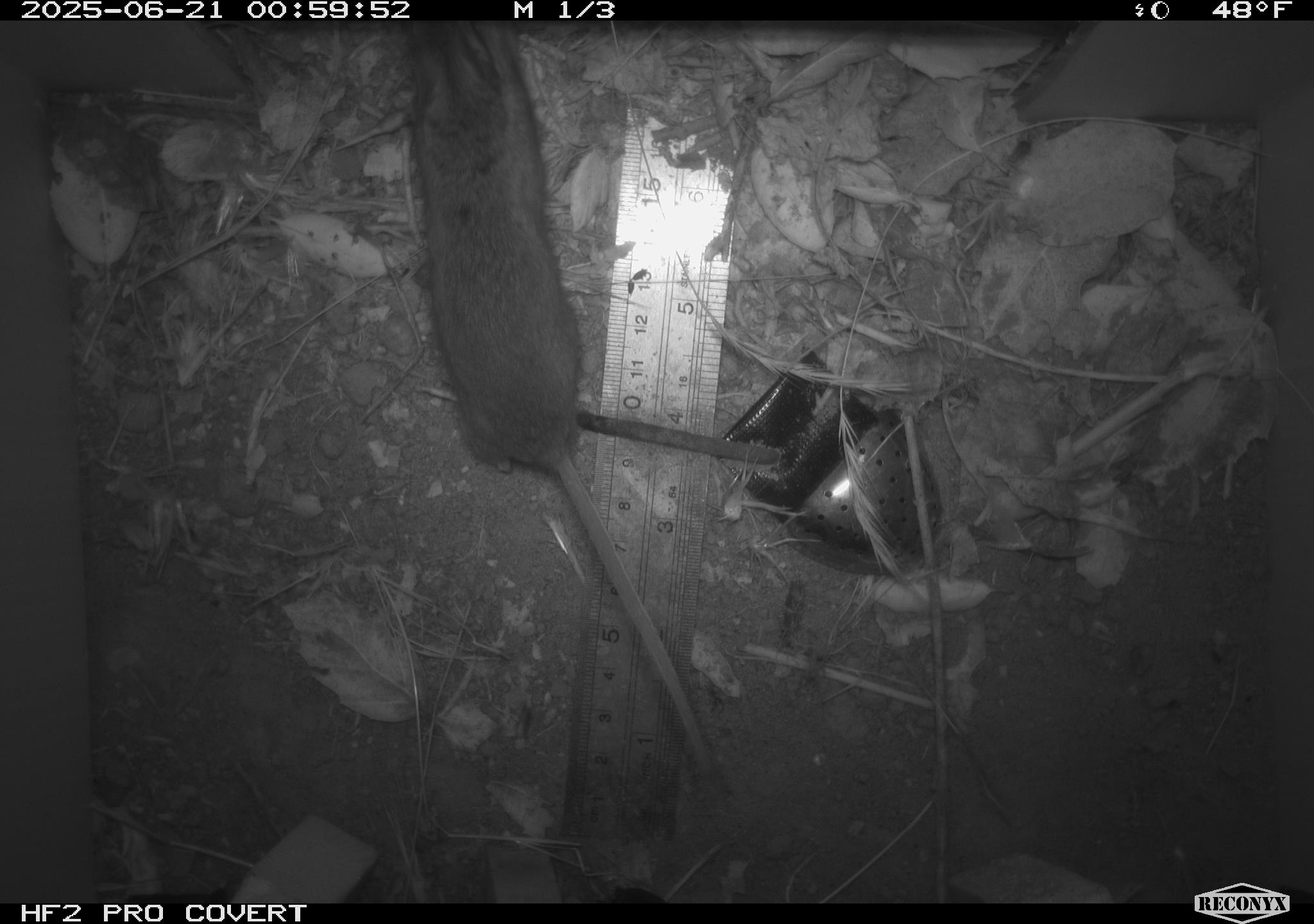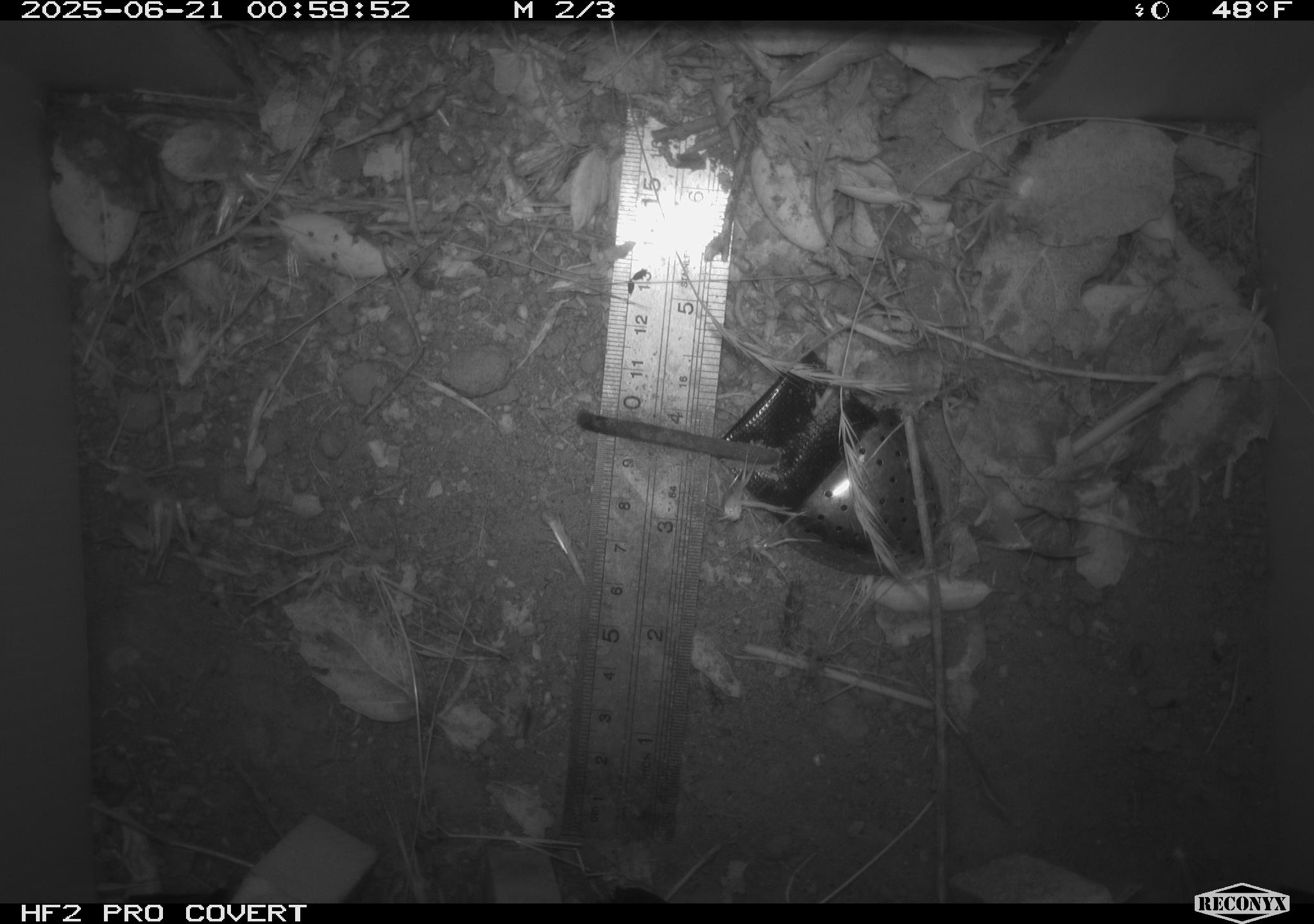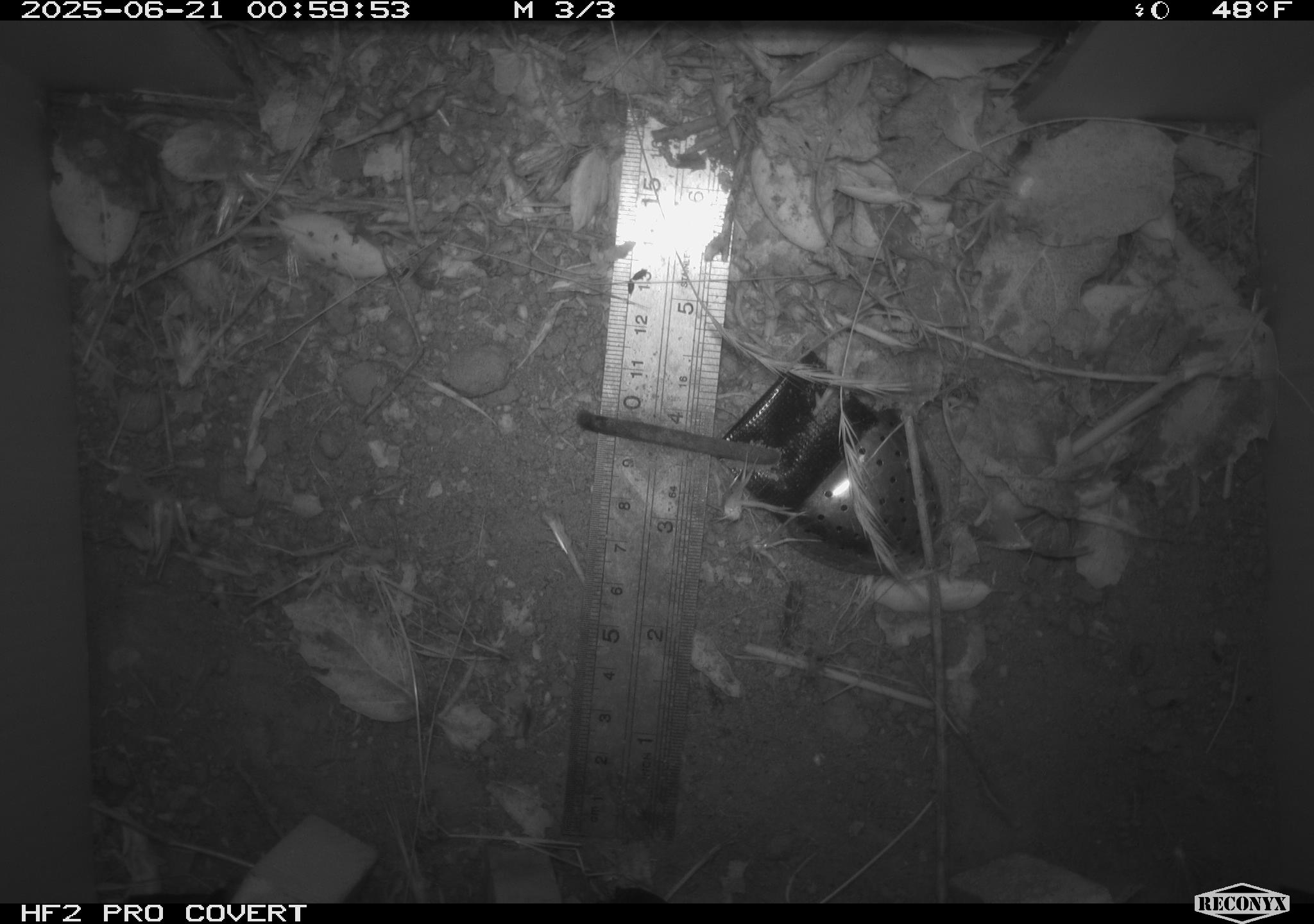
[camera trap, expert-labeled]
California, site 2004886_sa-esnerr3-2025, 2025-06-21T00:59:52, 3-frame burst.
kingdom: Animalia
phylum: Chordata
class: Mammalia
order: Rodentia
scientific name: Rodentia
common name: rodent